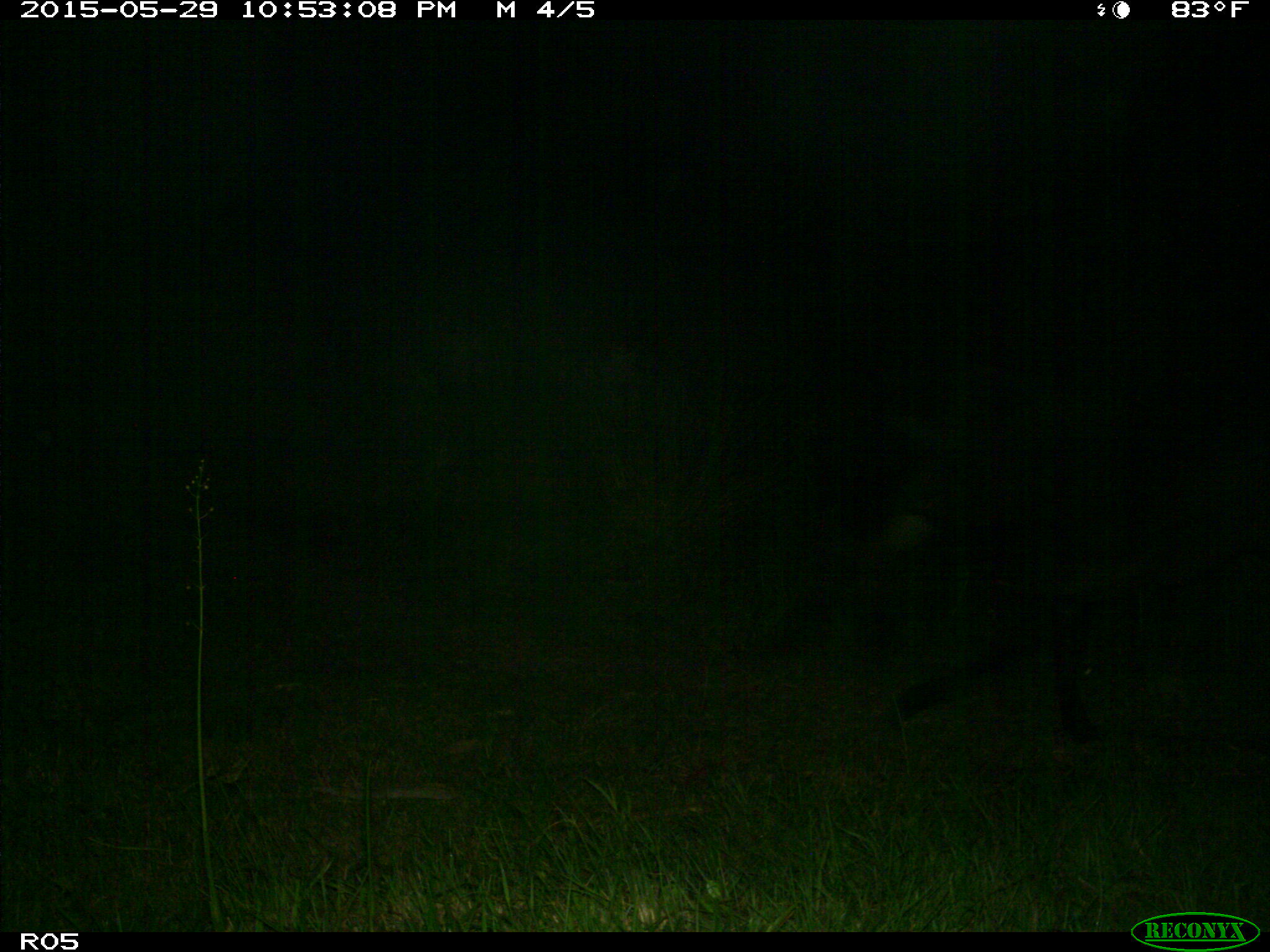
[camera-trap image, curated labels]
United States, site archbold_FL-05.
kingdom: Animalia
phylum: Chordata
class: Mammalia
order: Artiodactyla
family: Bovidae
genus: Bos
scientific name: Bos taurus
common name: domestic cow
Bos taurus (domestic cow).